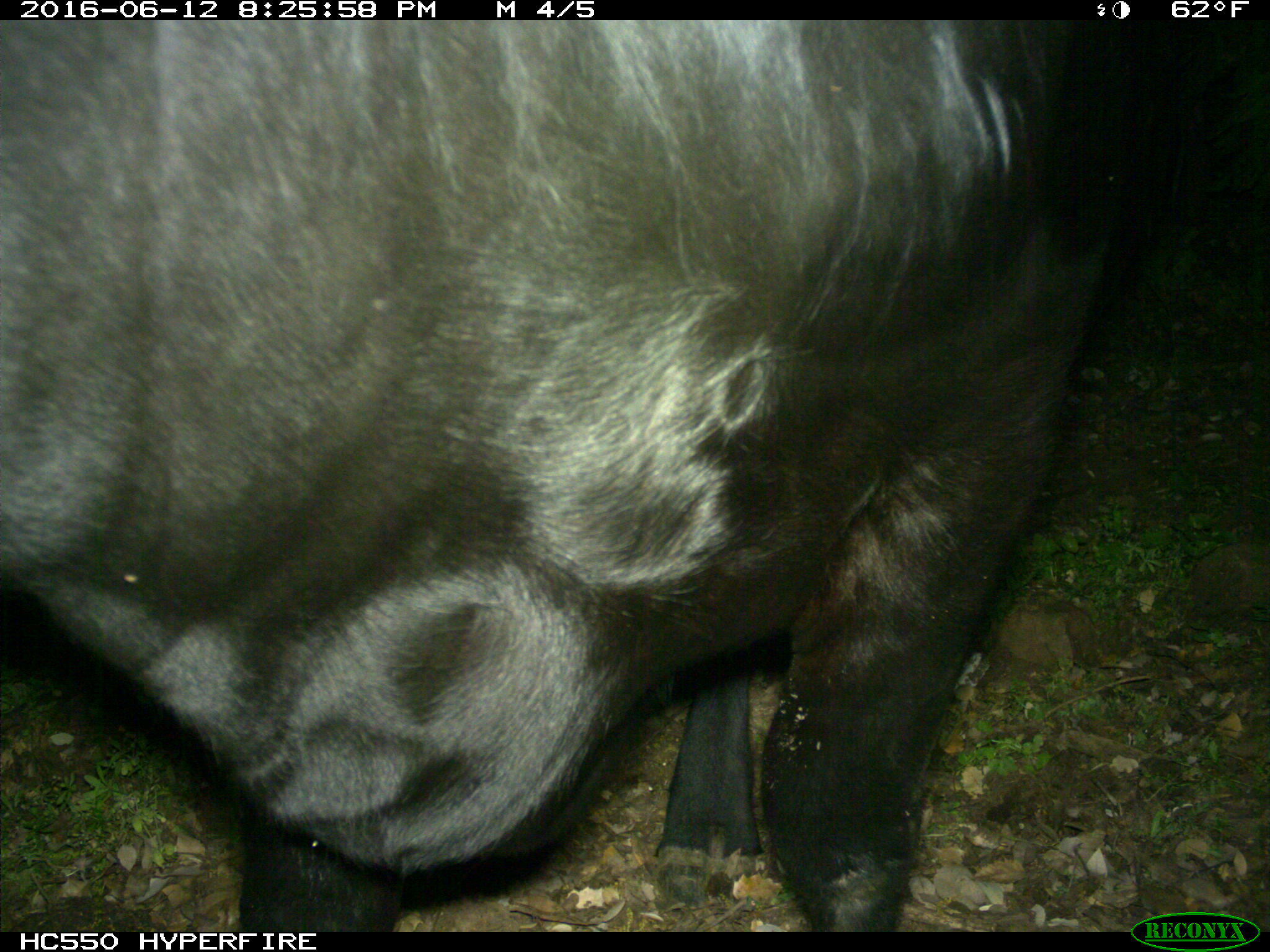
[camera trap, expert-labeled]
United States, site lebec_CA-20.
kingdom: Animalia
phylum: Chordata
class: Mammalia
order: Artiodactyla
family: Bovidae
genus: Bos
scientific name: Bos taurus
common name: domestic cow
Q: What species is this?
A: Bos taurus (domestic cow).